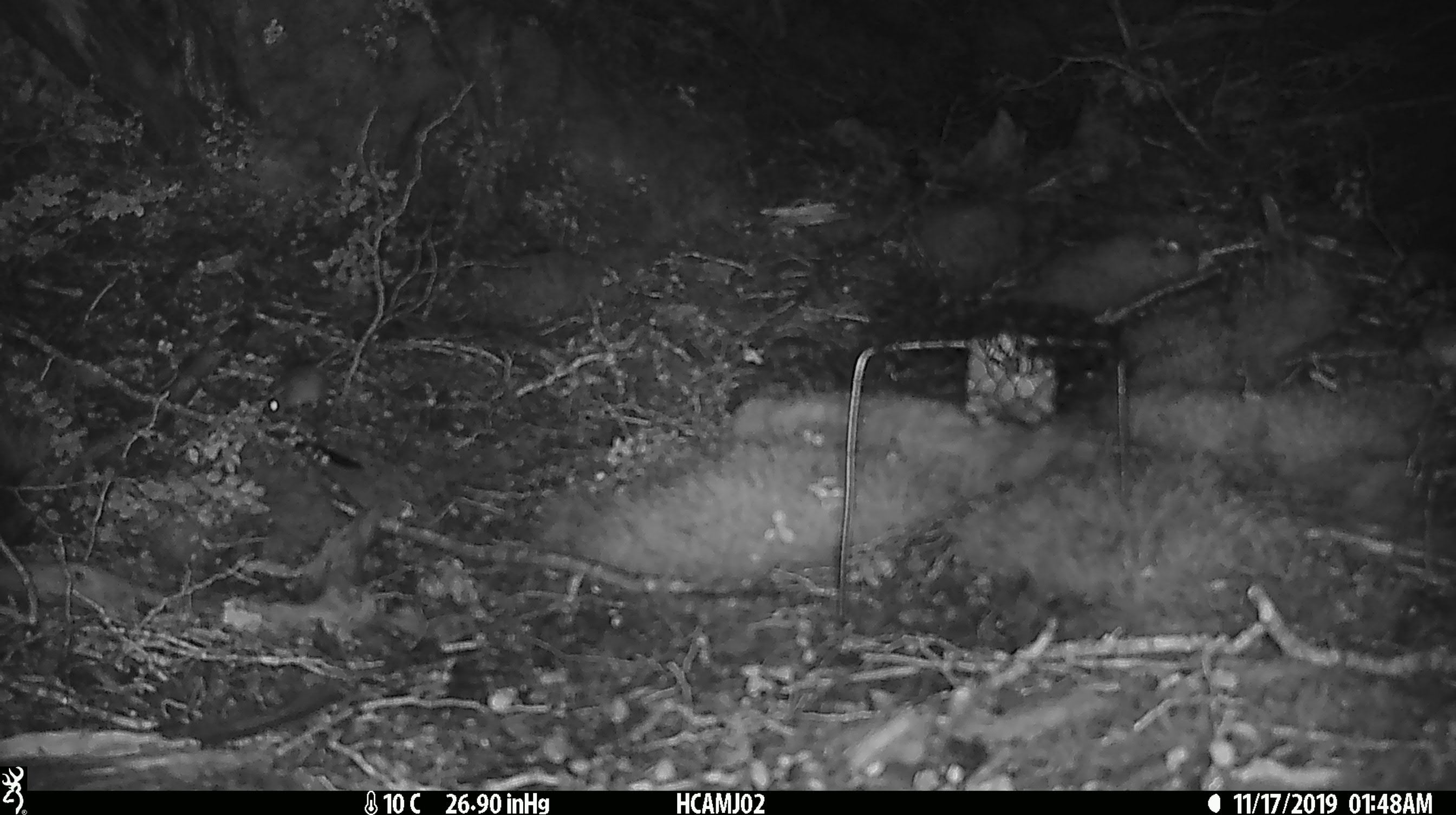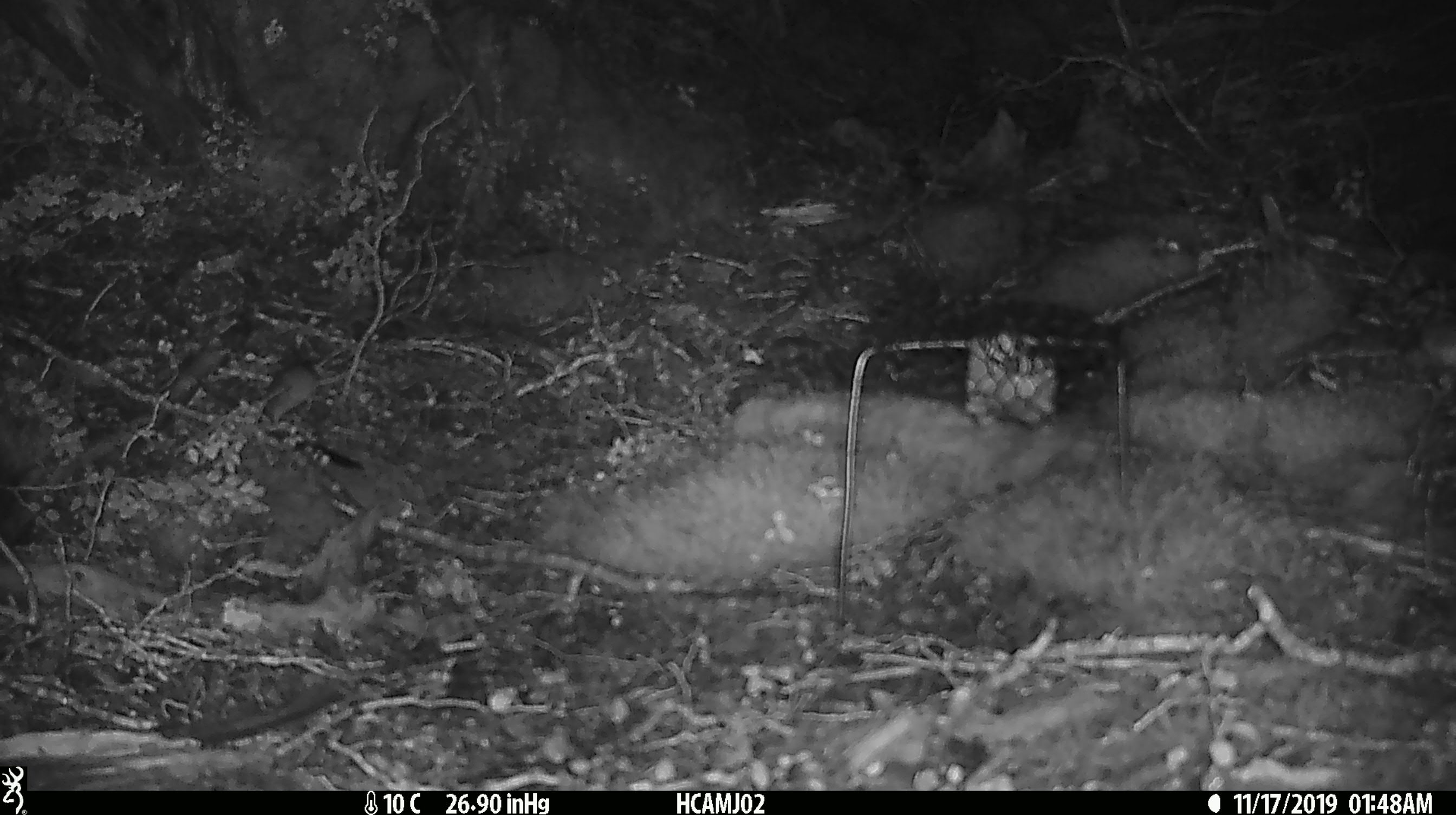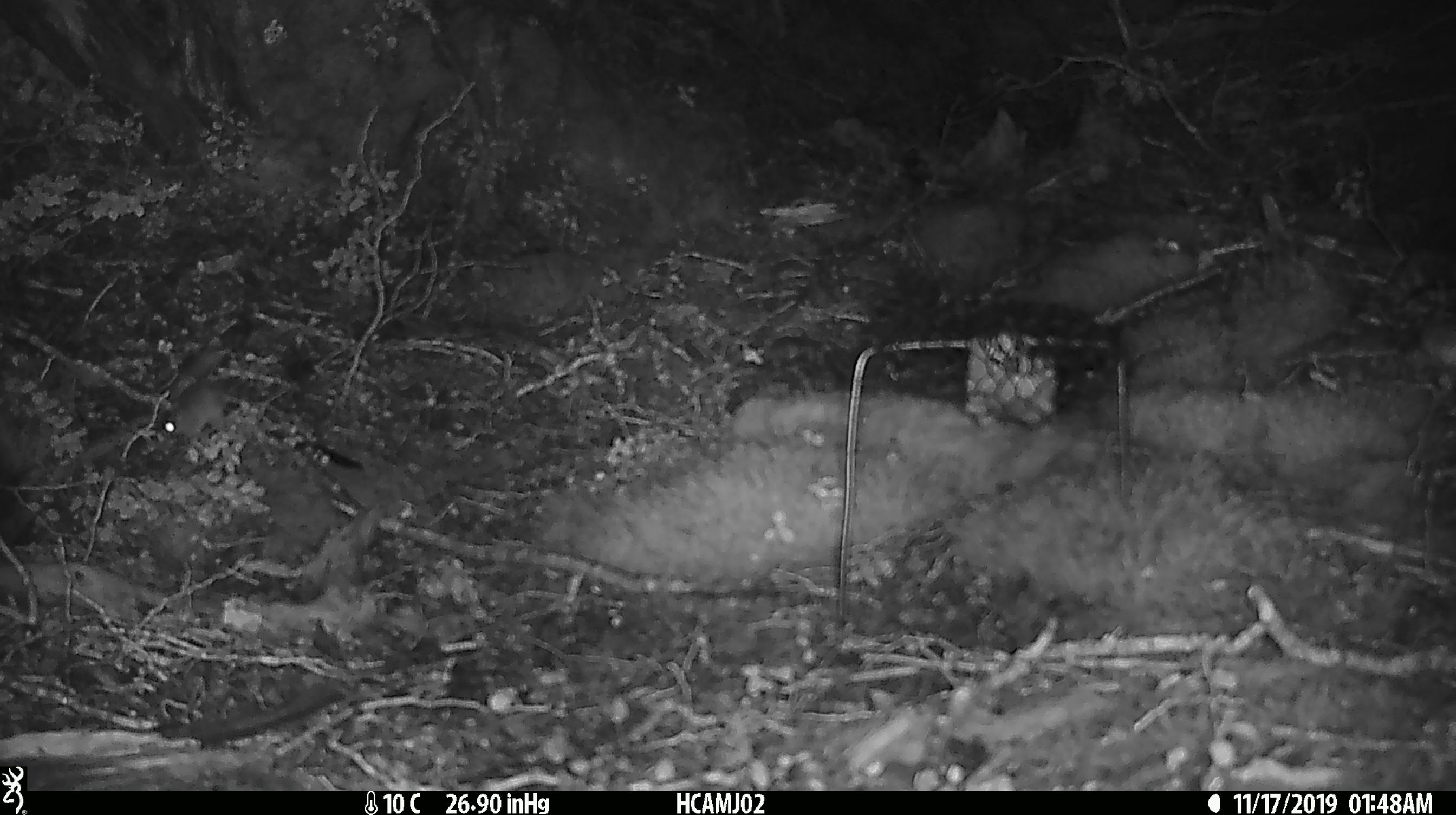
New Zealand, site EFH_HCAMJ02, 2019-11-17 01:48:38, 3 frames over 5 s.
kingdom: Animalia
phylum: Chordata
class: Mammalia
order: Rodentia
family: Muridae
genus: Mus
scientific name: Mus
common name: mouse